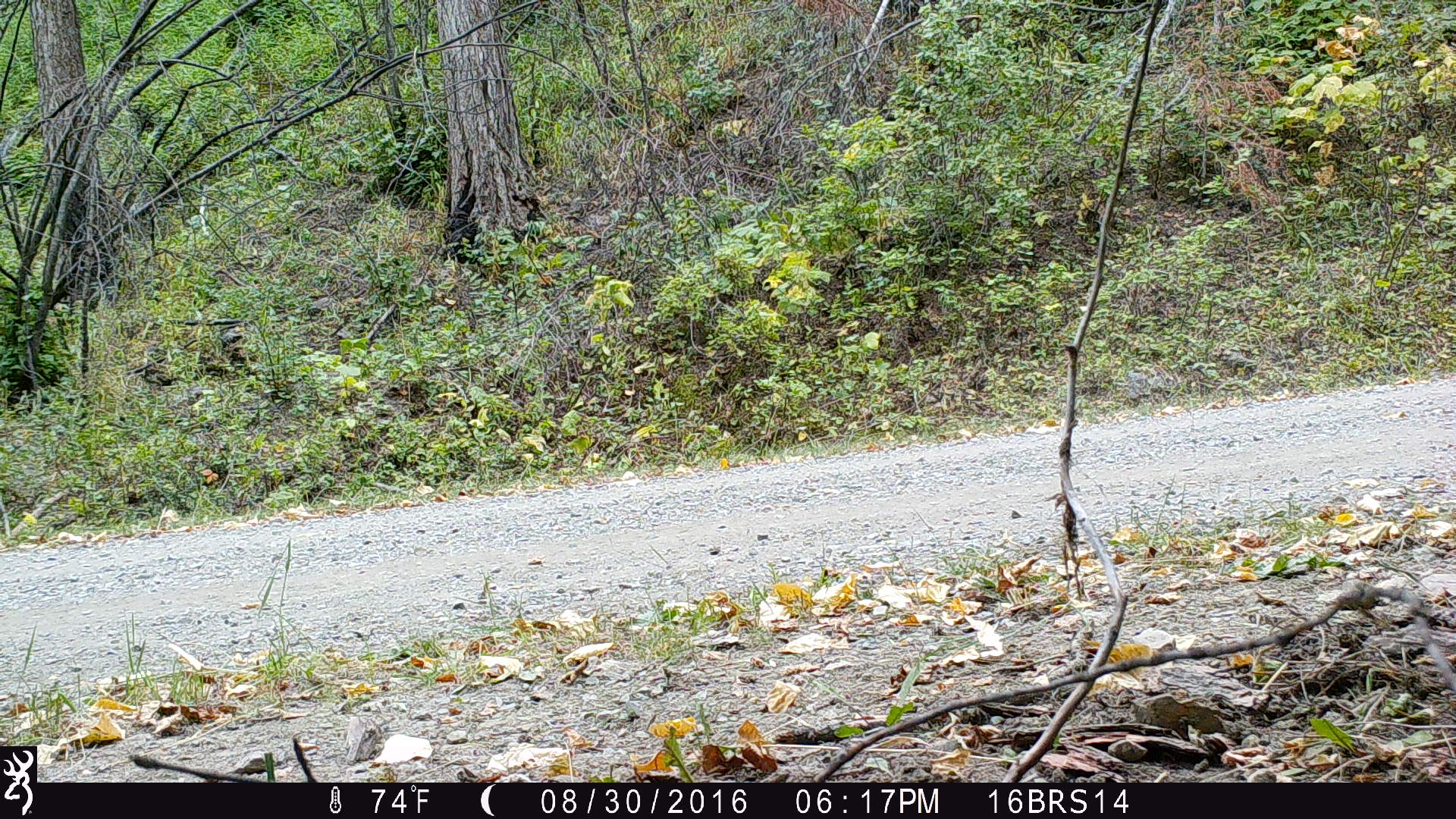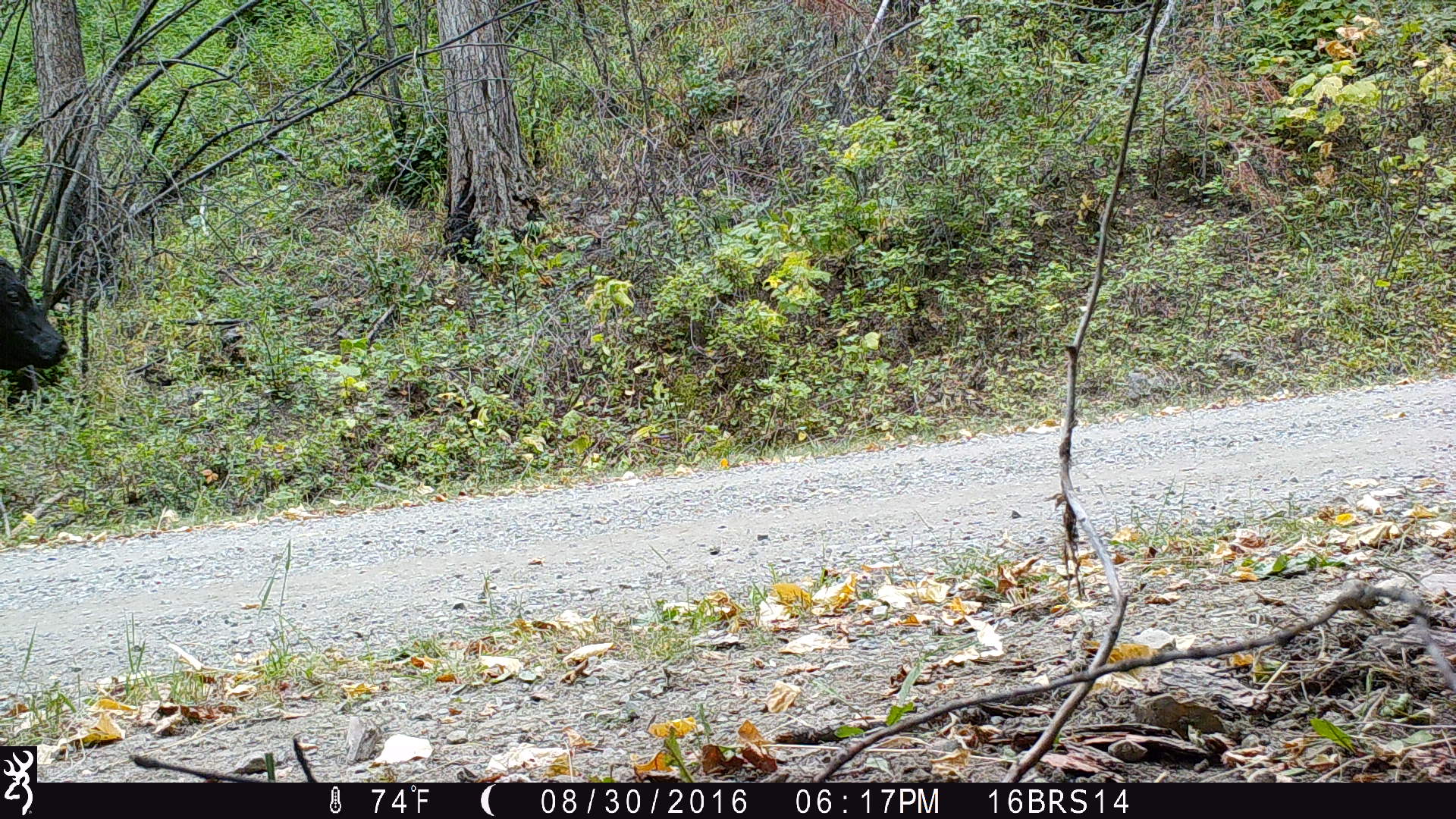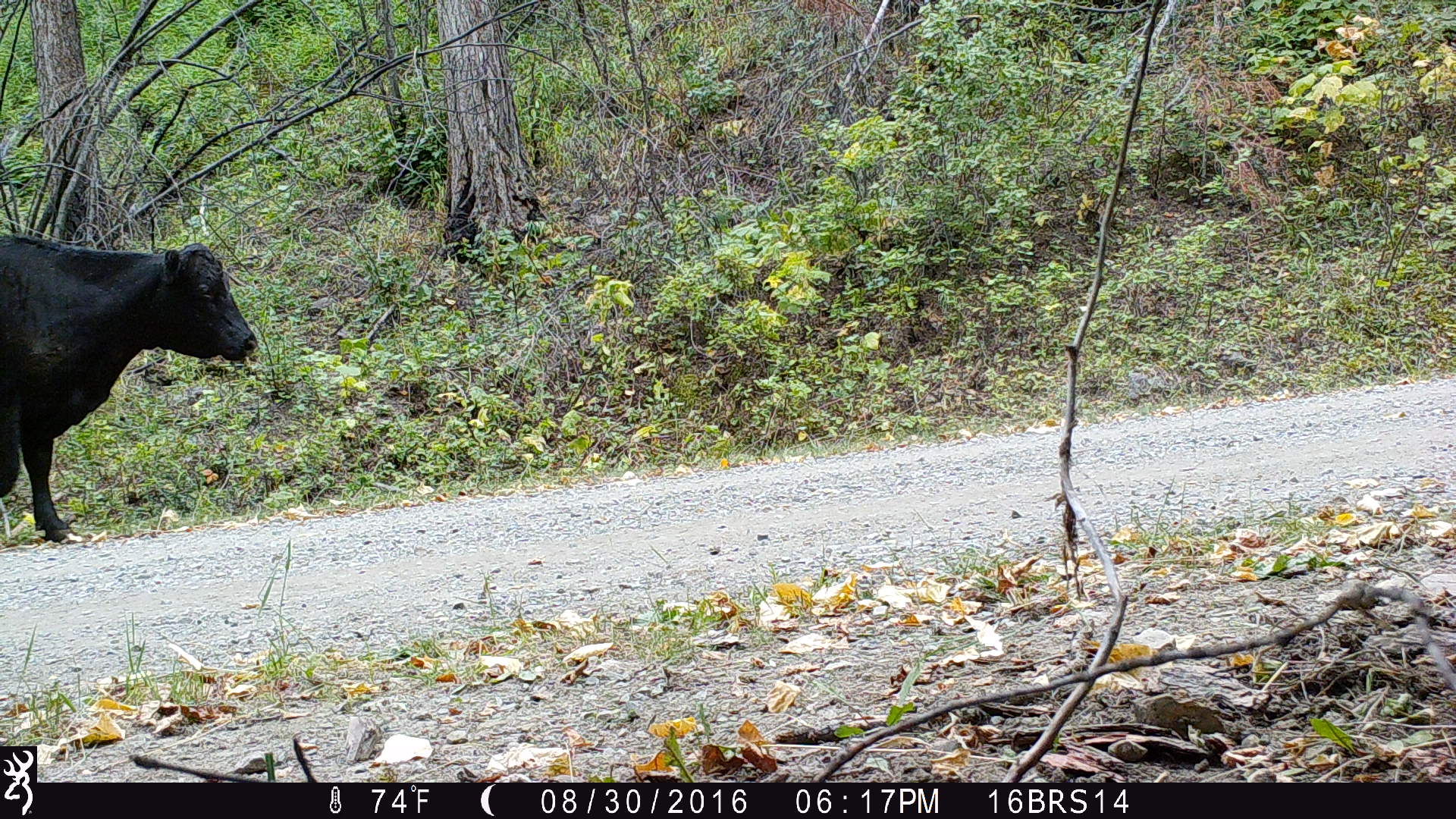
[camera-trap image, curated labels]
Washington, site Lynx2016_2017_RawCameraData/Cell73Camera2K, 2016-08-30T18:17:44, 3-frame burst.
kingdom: Animalia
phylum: Chordata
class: Mammalia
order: Artiodactyla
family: Bovidae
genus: Bos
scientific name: Bos taurus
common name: domestic cattle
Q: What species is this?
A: Domestic cattle (Bos taurus).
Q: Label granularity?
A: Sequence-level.